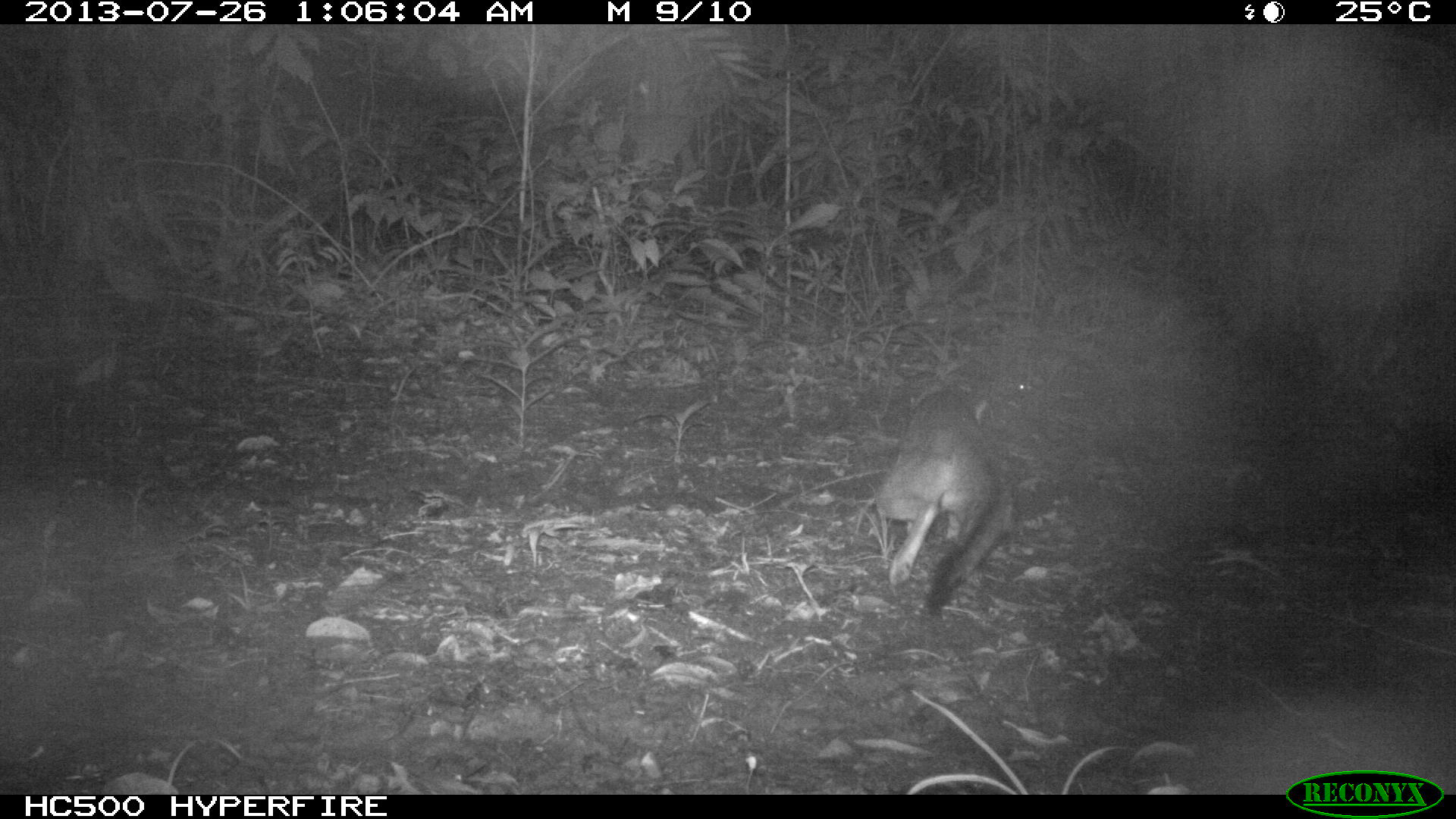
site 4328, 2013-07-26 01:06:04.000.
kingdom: Animalia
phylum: Chordata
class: Mammalia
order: Carnivora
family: Canidae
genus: Urocyon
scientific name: Urocyon cinereoargenteus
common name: gray fox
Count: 1.